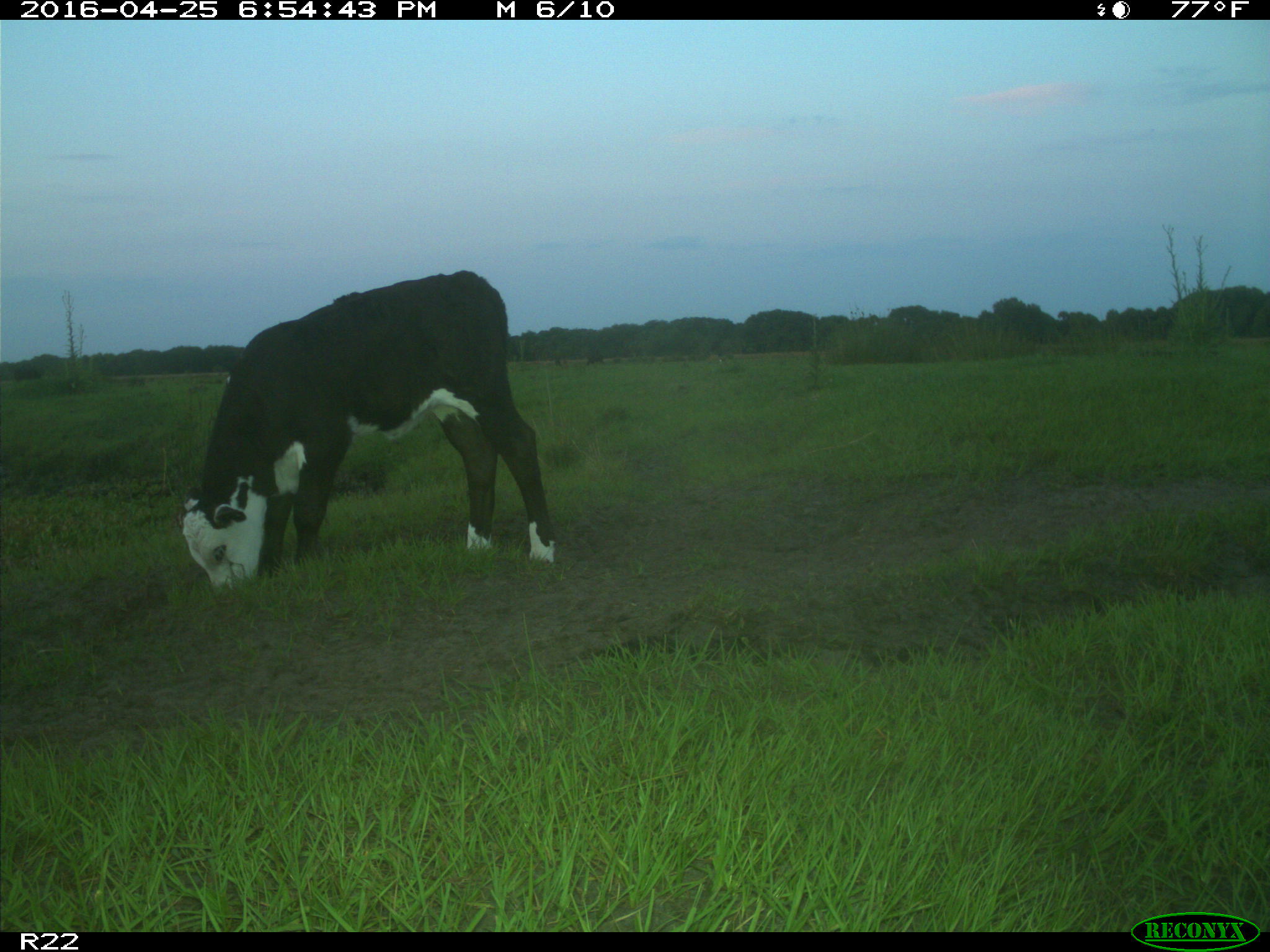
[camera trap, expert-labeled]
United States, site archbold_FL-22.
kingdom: Animalia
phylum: Chordata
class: Mammalia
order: Artiodactyla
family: Bovidae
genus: Bos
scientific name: Bos taurus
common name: domestic cow